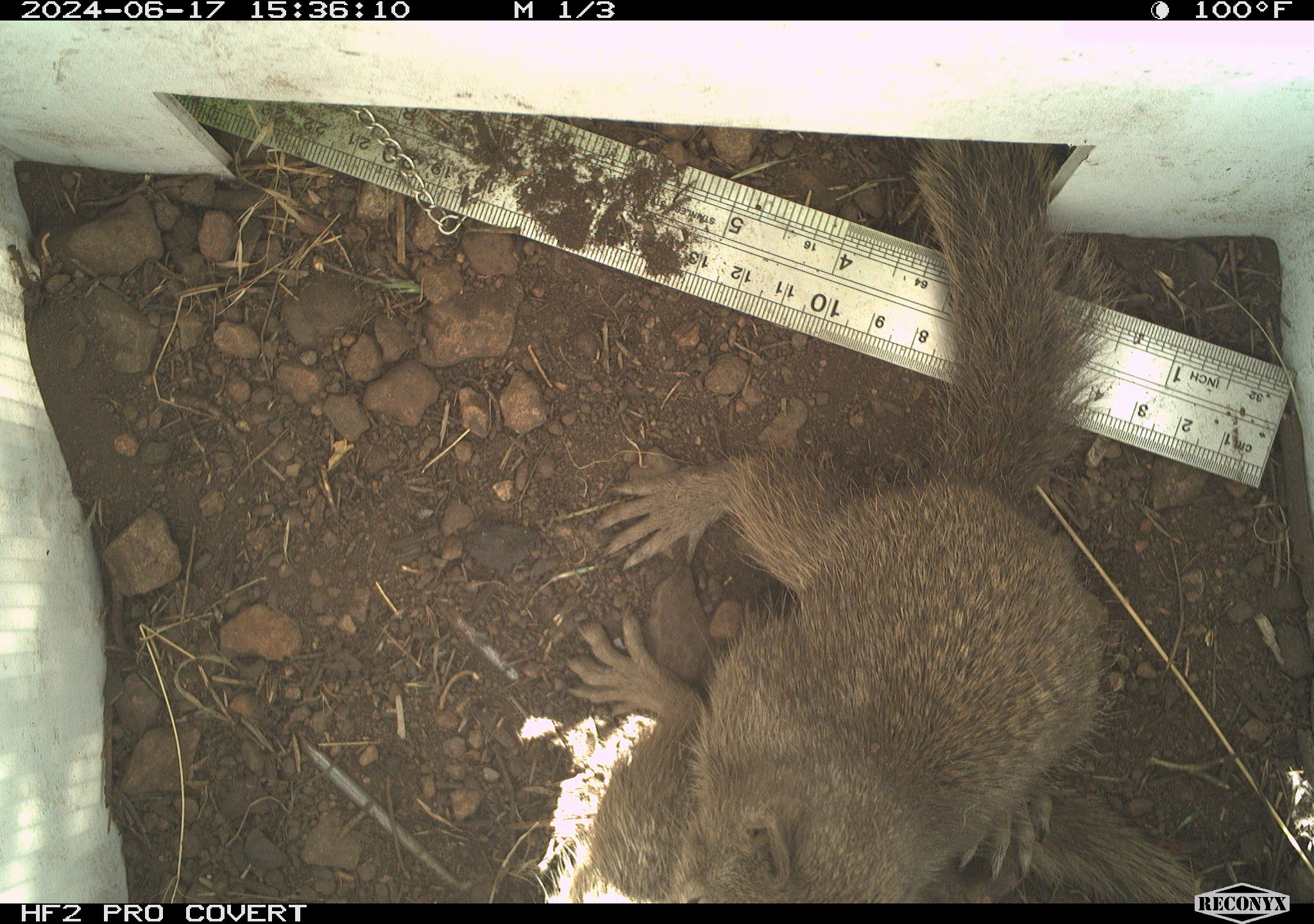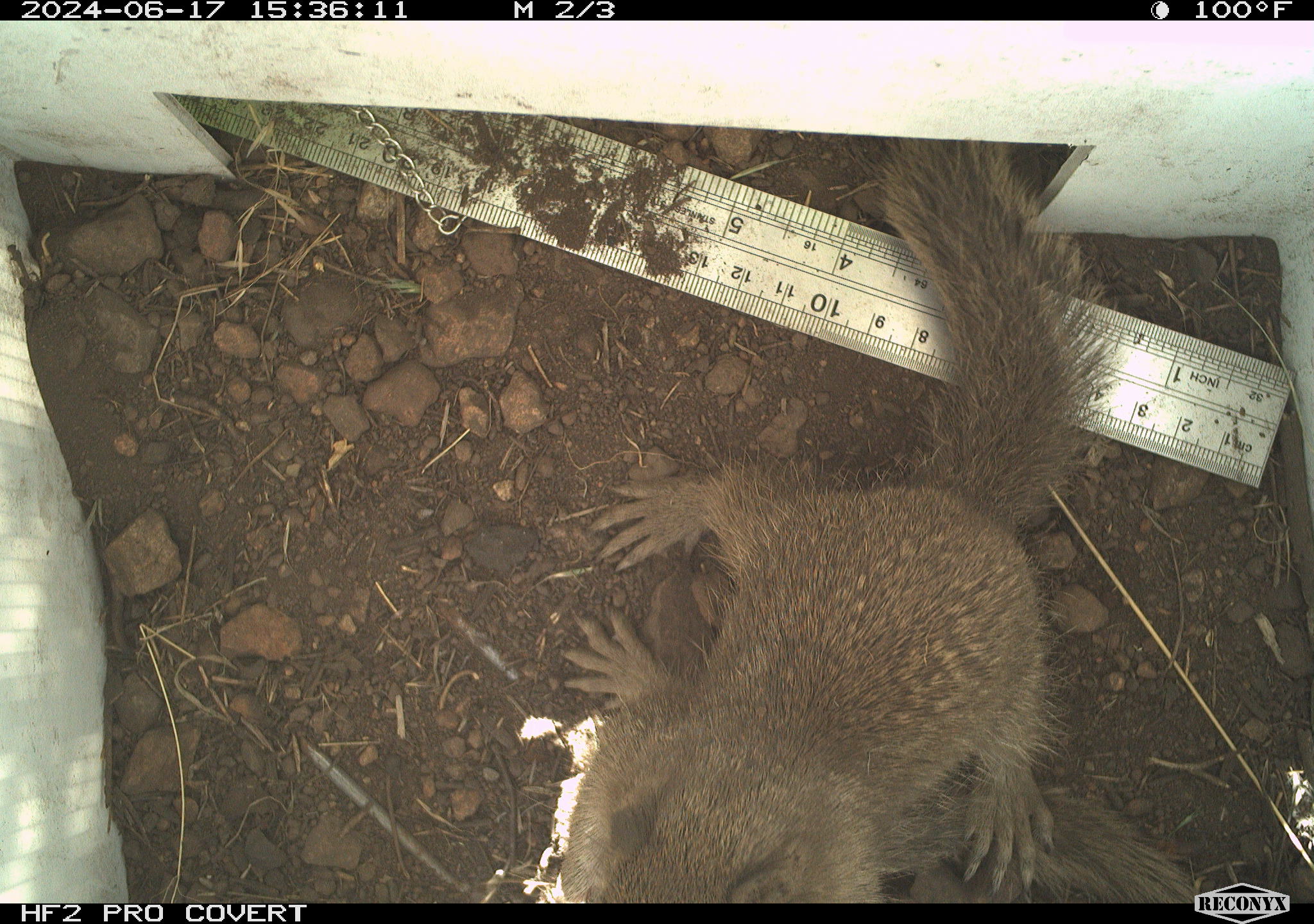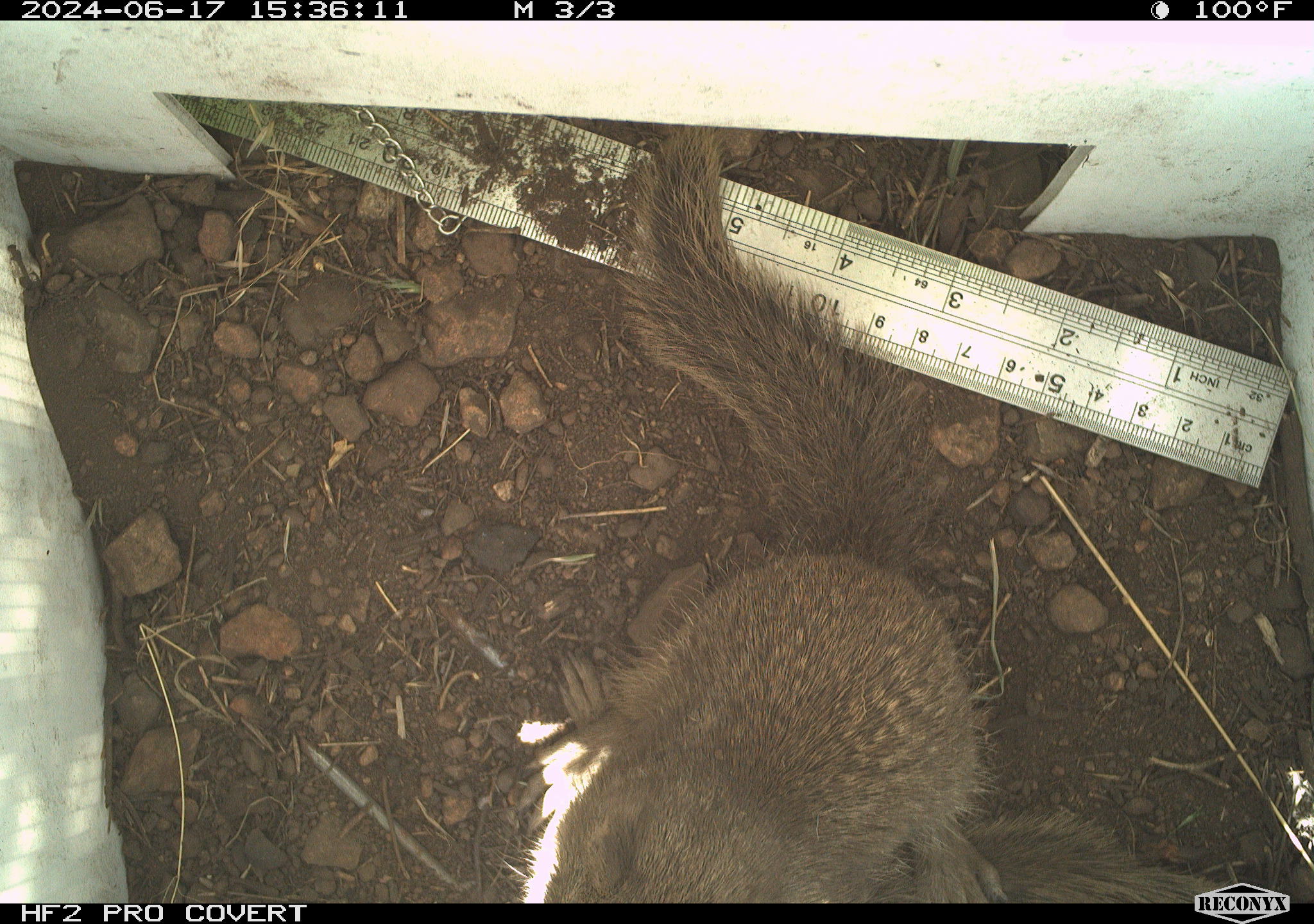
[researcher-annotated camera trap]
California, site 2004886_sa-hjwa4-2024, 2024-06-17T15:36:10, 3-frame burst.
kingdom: Animalia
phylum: Chordata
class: Mammalia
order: Rodentia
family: Sciuridae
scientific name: Sciuridae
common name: squirrels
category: sciuridae family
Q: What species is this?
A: Sciuridae family (squirrels) (Sciuridae).